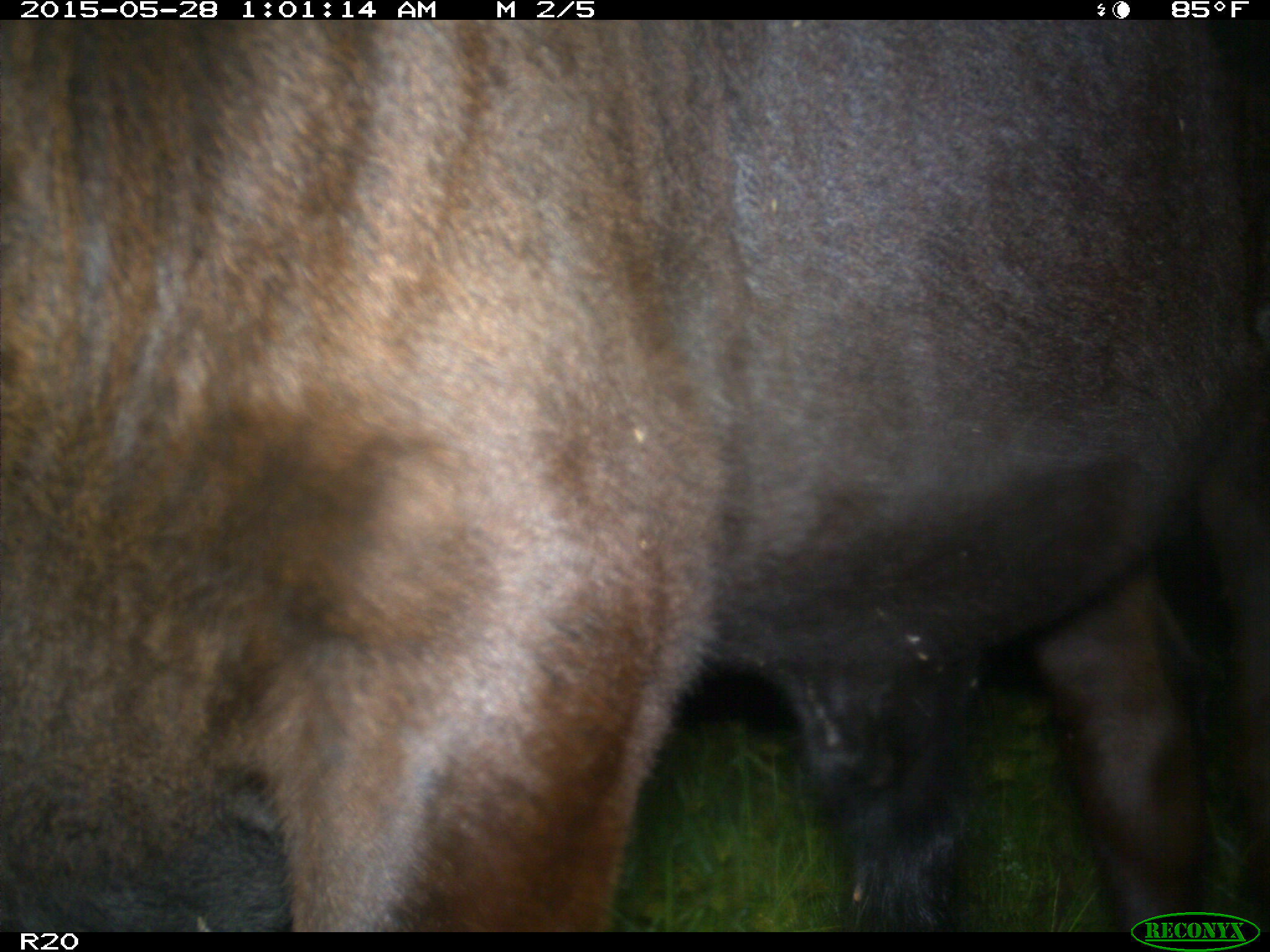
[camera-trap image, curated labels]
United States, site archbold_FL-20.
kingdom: Animalia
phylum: Chordata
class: Mammalia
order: Artiodactyla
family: Bovidae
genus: Bos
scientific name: Bos taurus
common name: domestic cow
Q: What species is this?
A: Bos taurus (domestic cow).